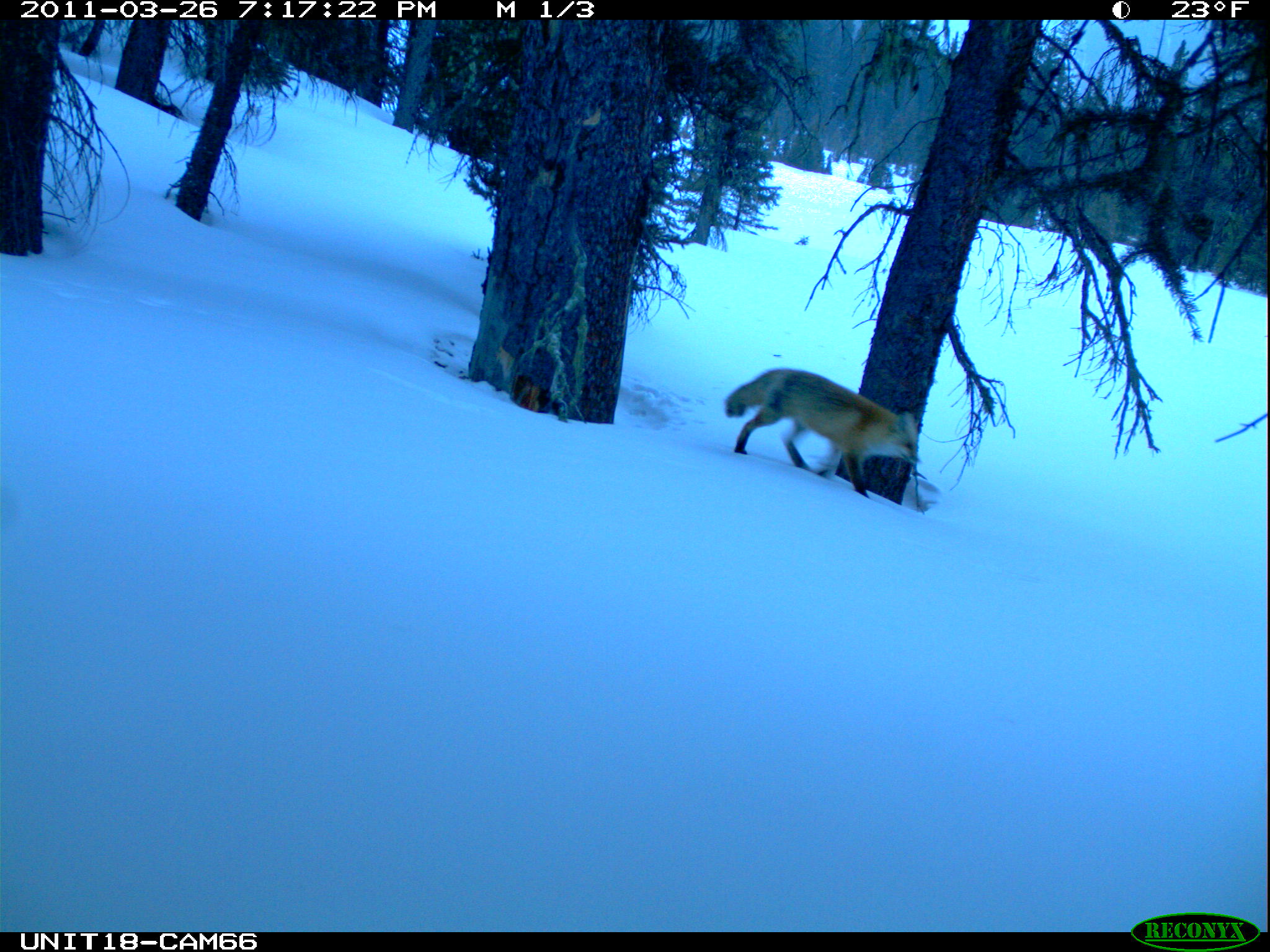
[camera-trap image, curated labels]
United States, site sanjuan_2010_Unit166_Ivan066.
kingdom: Animalia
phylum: Chordata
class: Mammalia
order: Carnivora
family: Canidae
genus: Vulpes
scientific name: Vulpes vulpes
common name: red fox